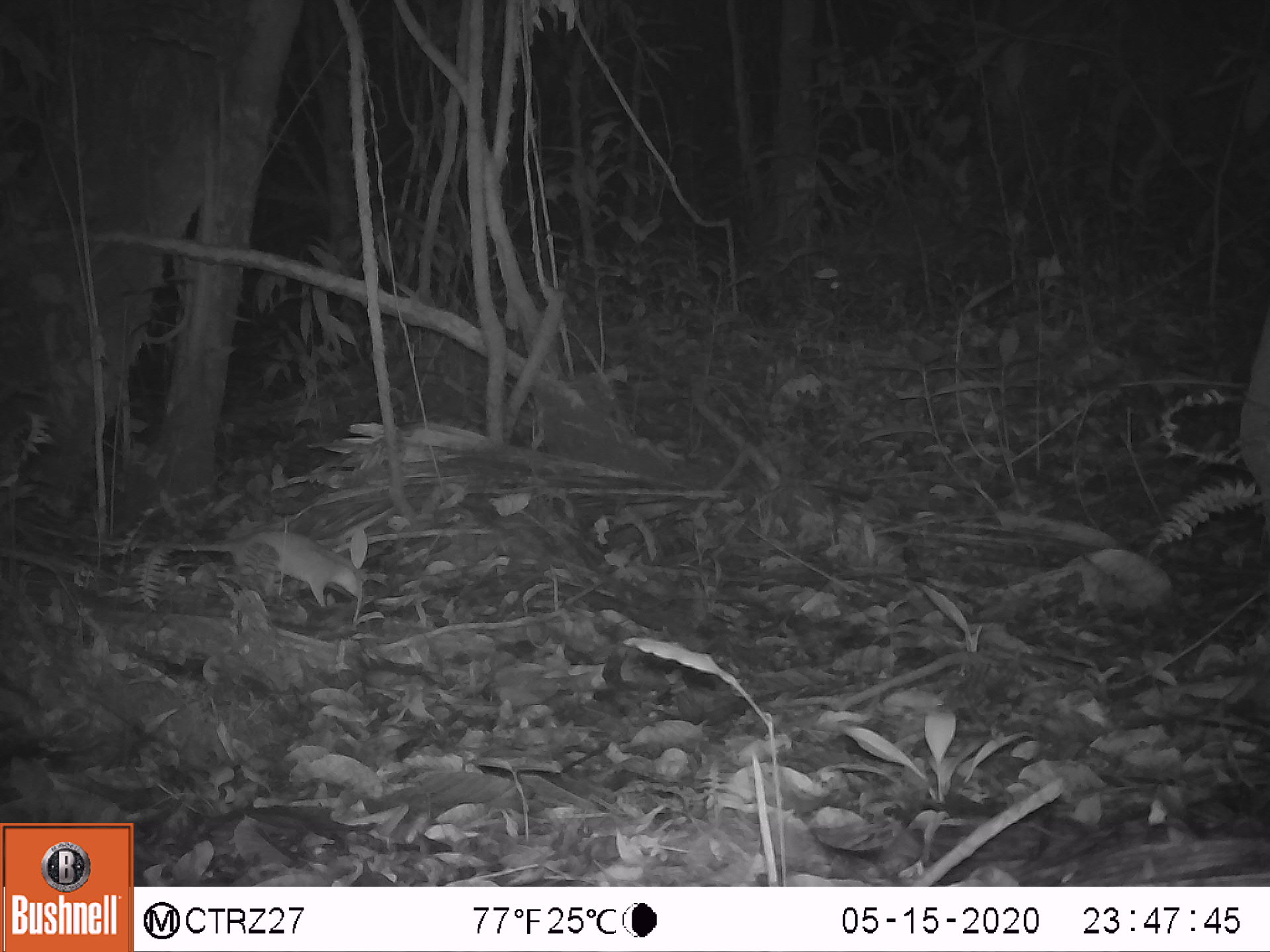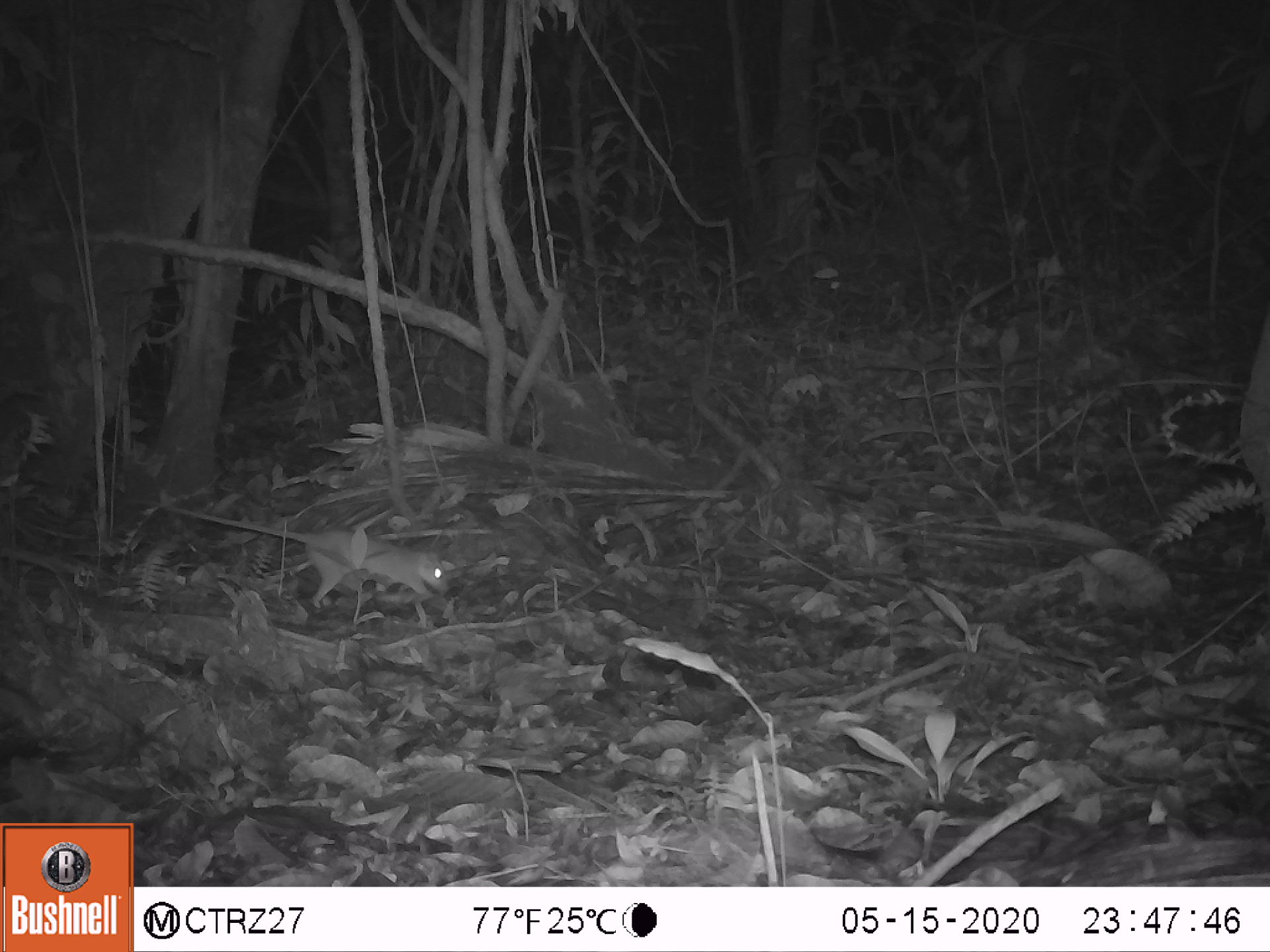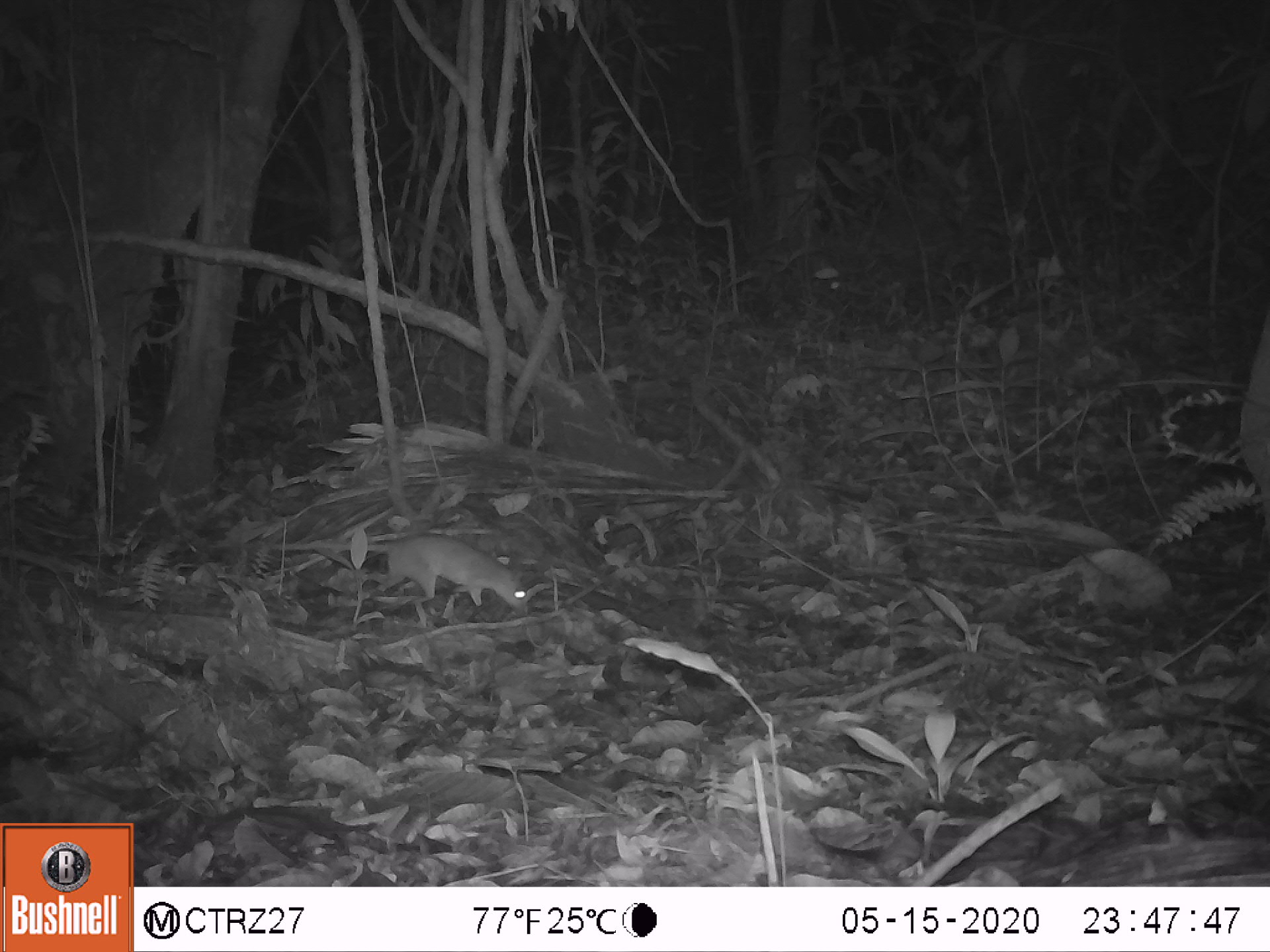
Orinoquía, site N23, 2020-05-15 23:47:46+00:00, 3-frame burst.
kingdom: Animalia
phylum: Chordata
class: Mammalia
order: Rodentia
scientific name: Rodentia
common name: rodent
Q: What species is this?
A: Rodent (Rodentia).